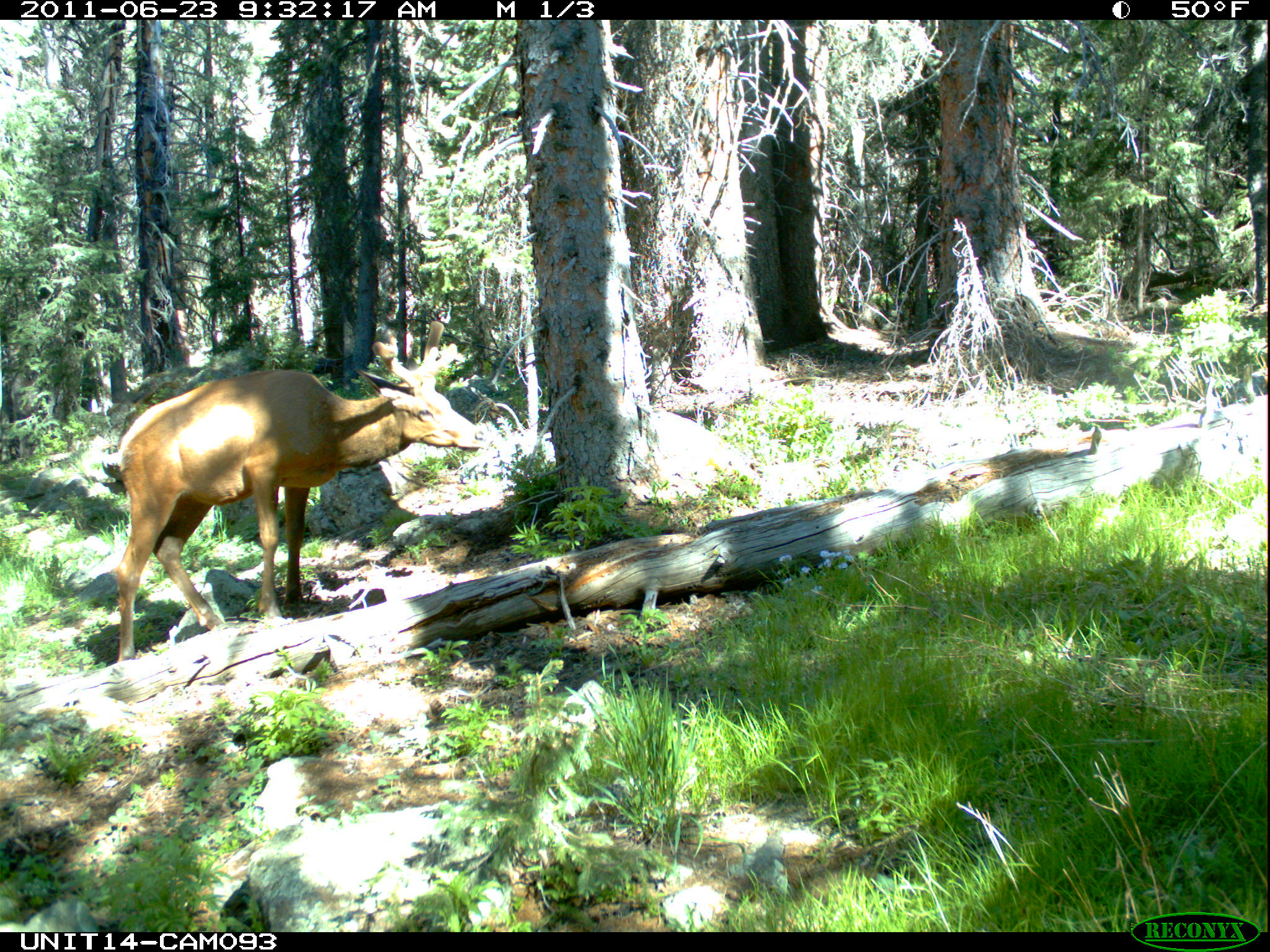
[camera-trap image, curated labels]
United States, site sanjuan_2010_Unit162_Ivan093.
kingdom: Animalia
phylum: Chordata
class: Mammalia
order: Artiodactyla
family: Cervidae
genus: Cervus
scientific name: Cervus elaphus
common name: red deer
Cervus elaphus (red deer).